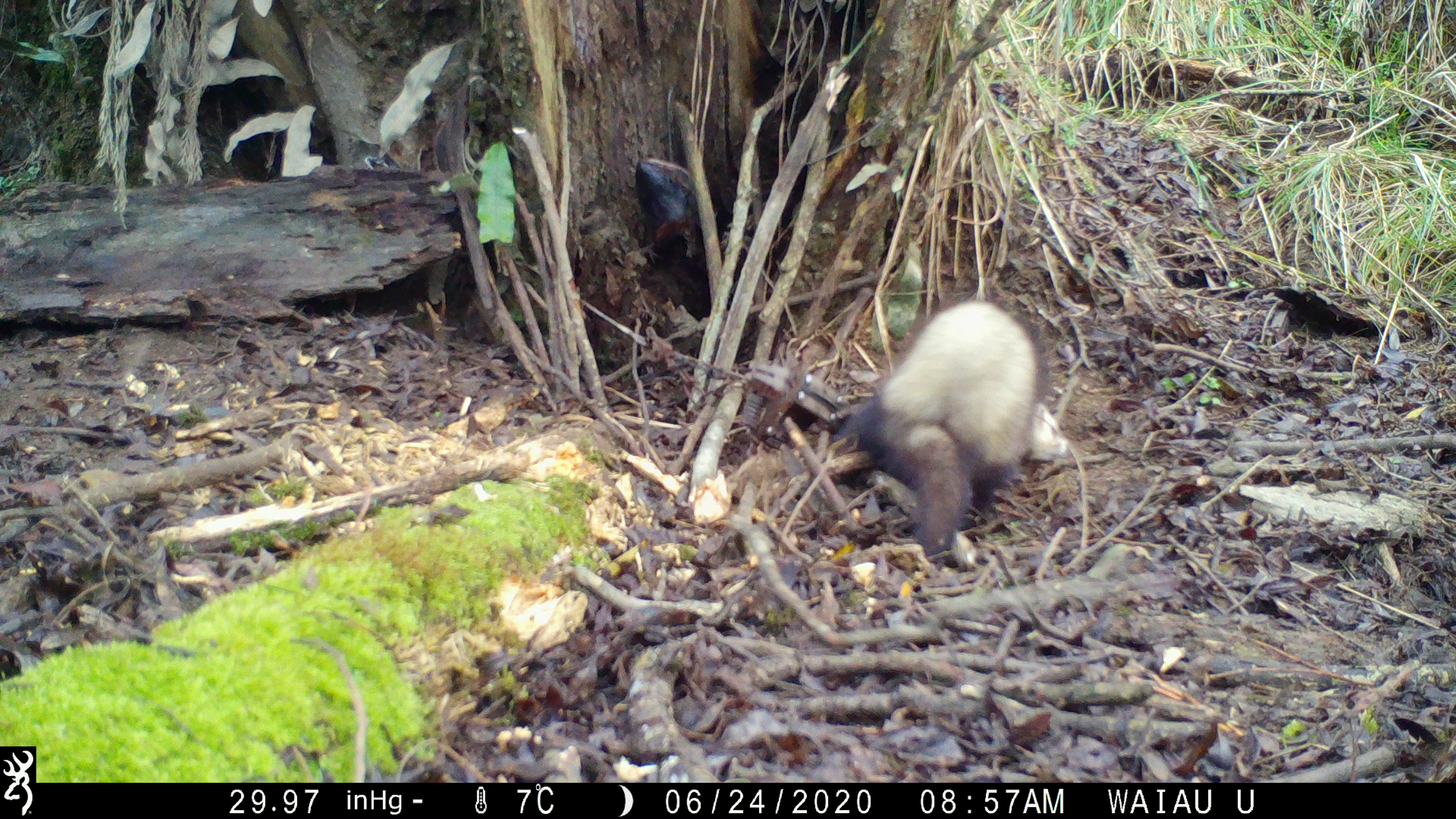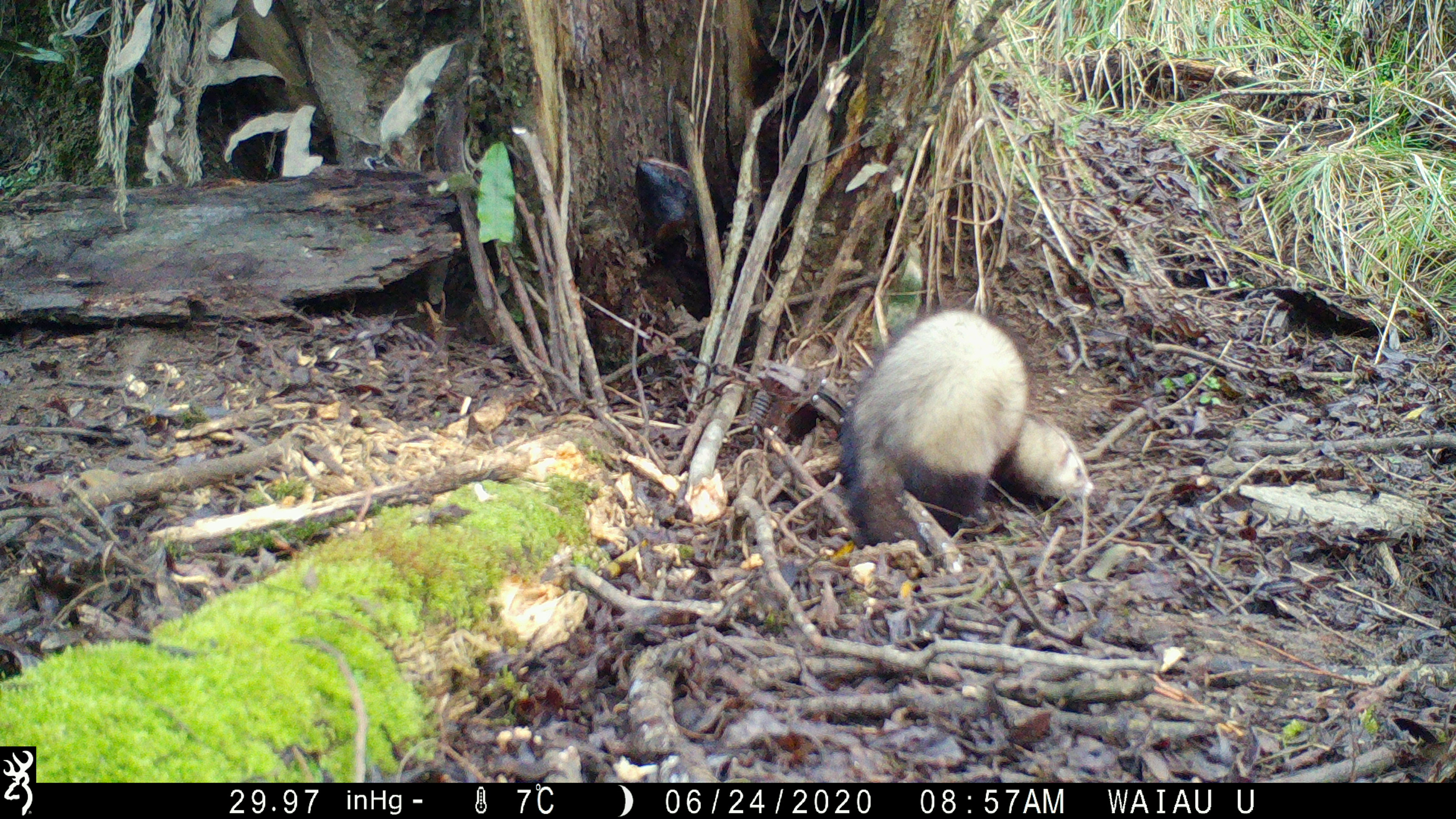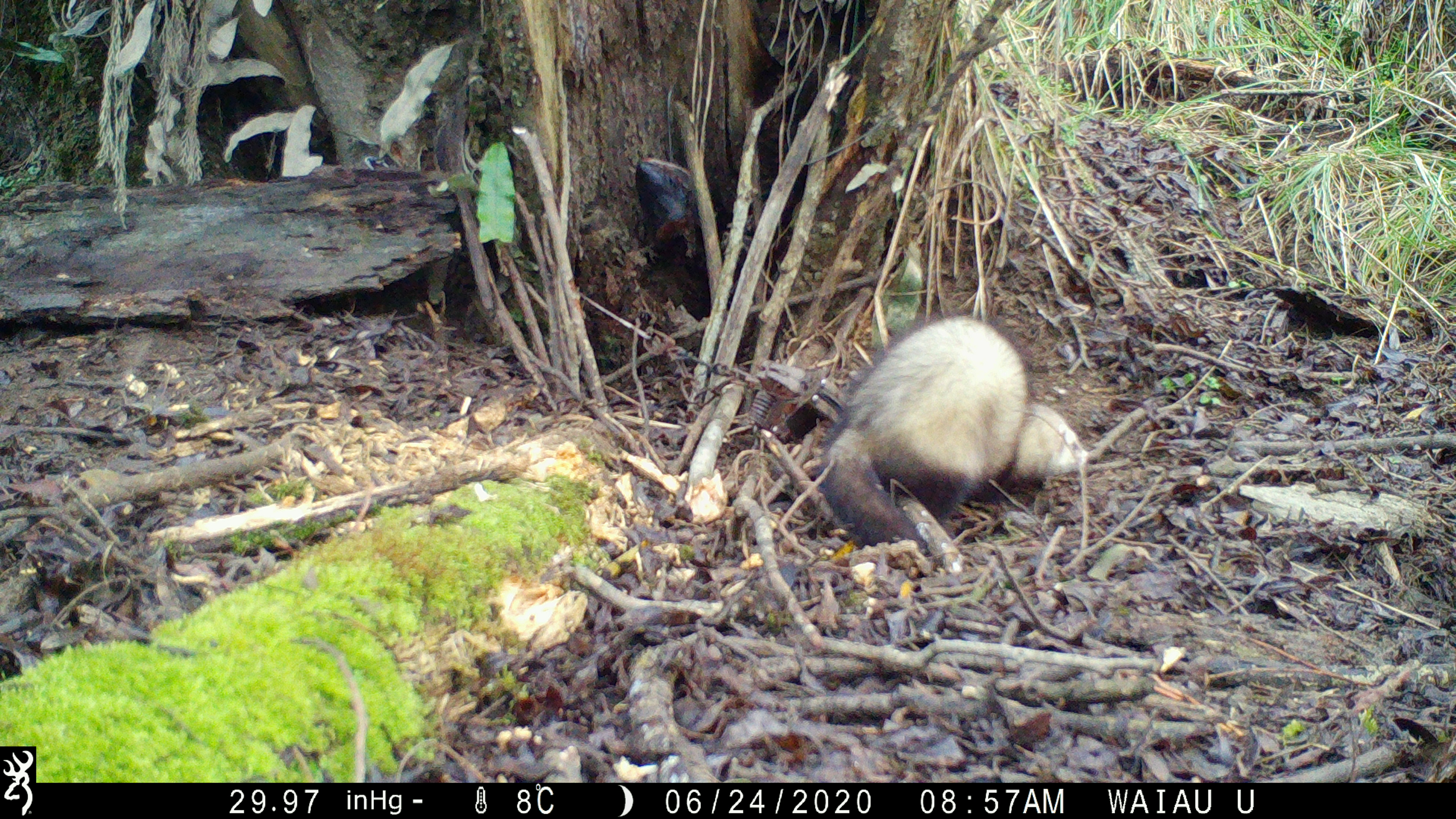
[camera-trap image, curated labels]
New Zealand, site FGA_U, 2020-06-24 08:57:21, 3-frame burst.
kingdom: Animalia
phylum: Chordata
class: Mammalia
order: Carnivora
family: Mustelidae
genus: Mustela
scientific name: Mustela furo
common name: ferret